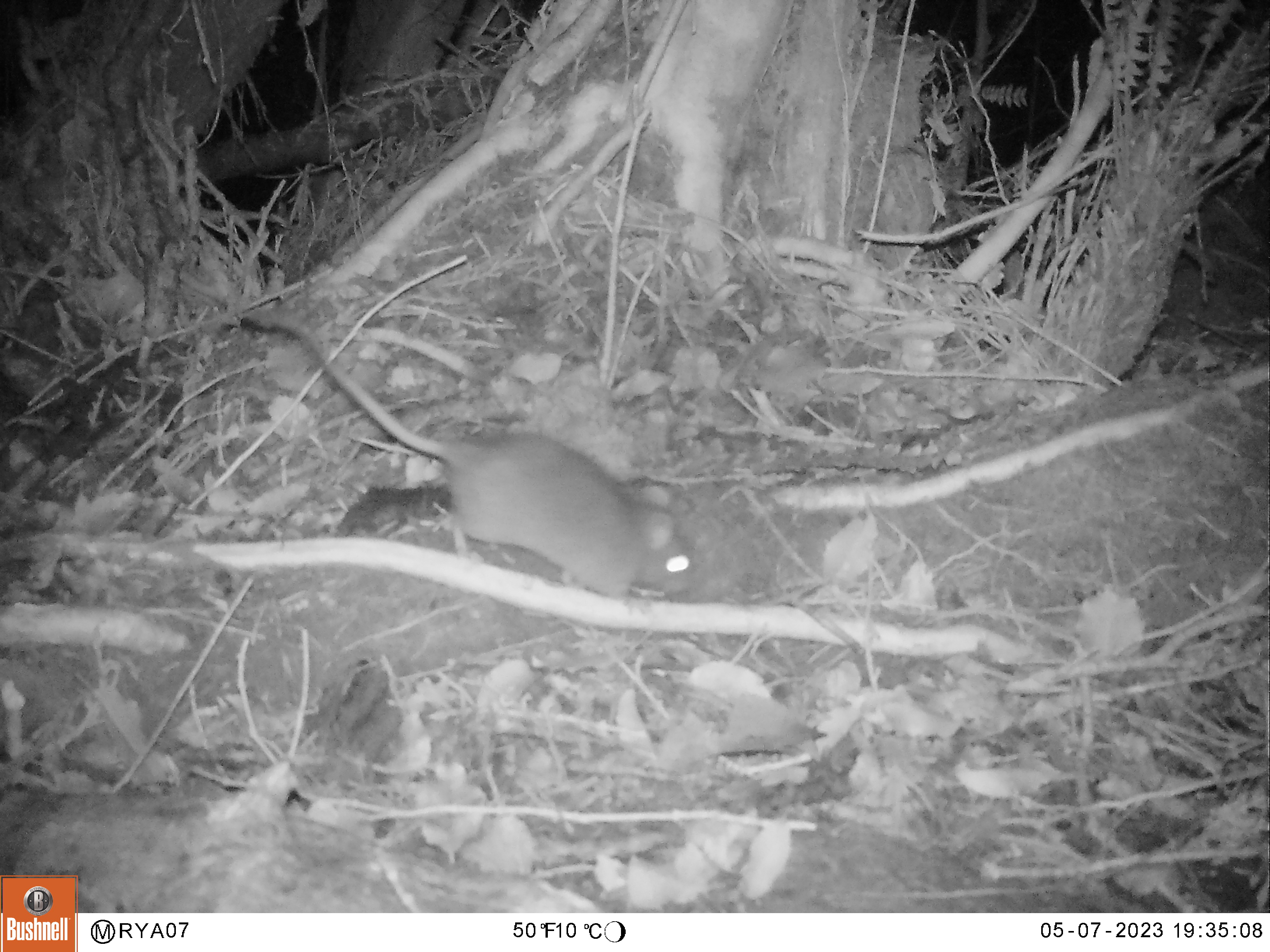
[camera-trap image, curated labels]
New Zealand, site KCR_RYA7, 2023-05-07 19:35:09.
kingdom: Animalia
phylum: Chordata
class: Mammalia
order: Rodentia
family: Muridae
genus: Rattus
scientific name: Rattus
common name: rat